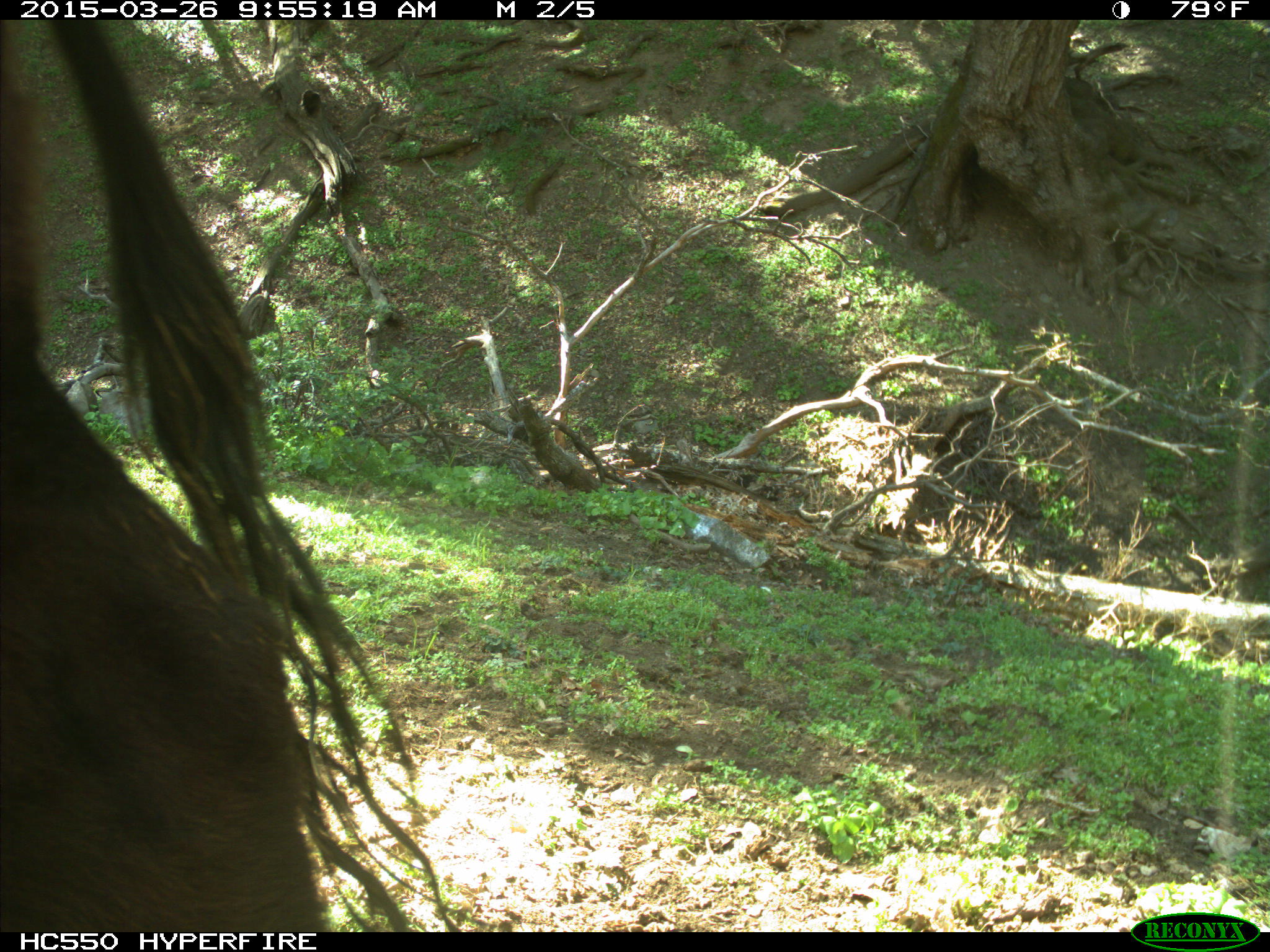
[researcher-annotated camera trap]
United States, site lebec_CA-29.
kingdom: Animalia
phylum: Chordata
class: Mammalia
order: Artiodactyla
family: Bovidae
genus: Bos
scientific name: Bos taurus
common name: domestic cow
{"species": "Bos taurus (domestic cow)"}